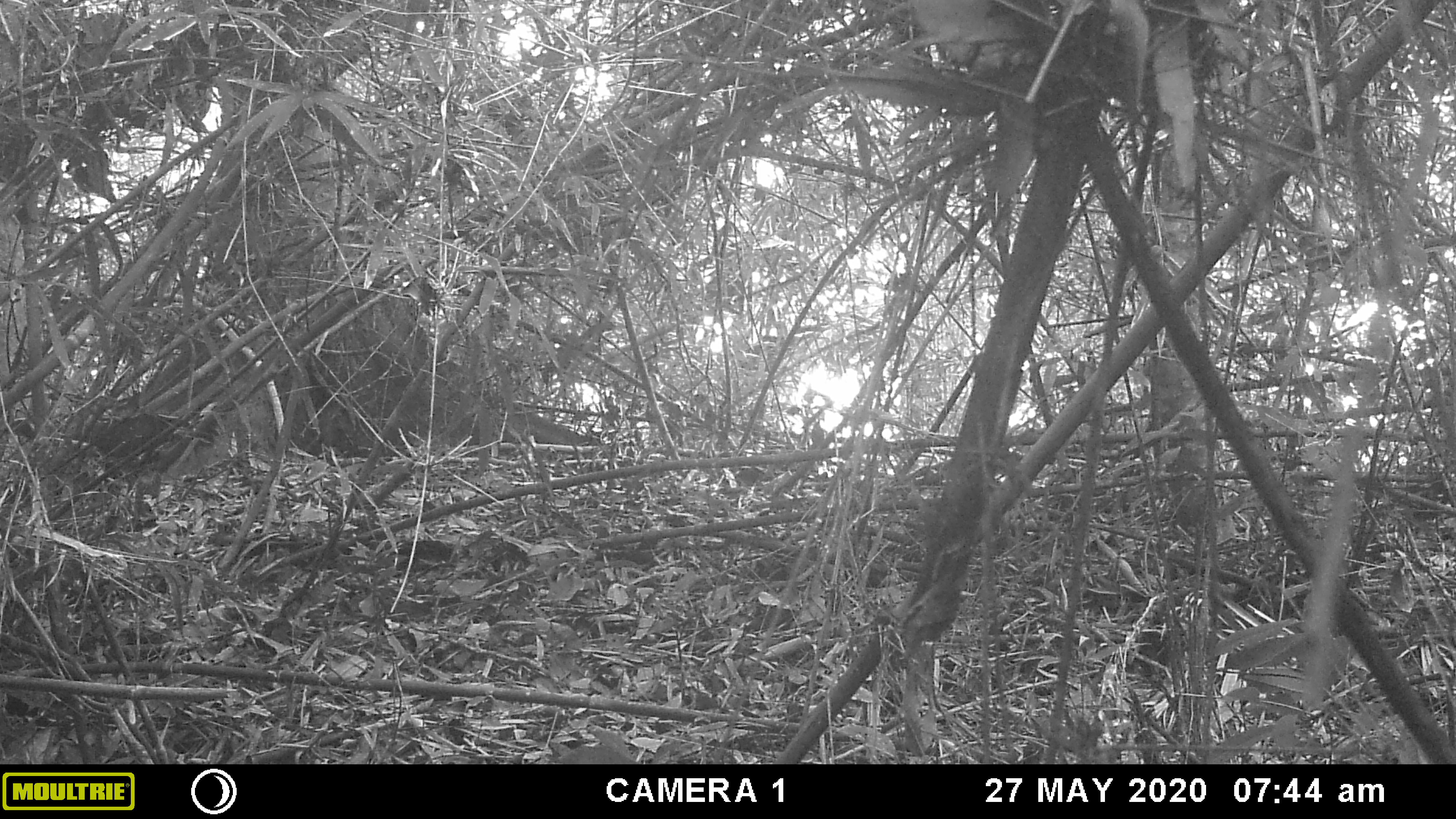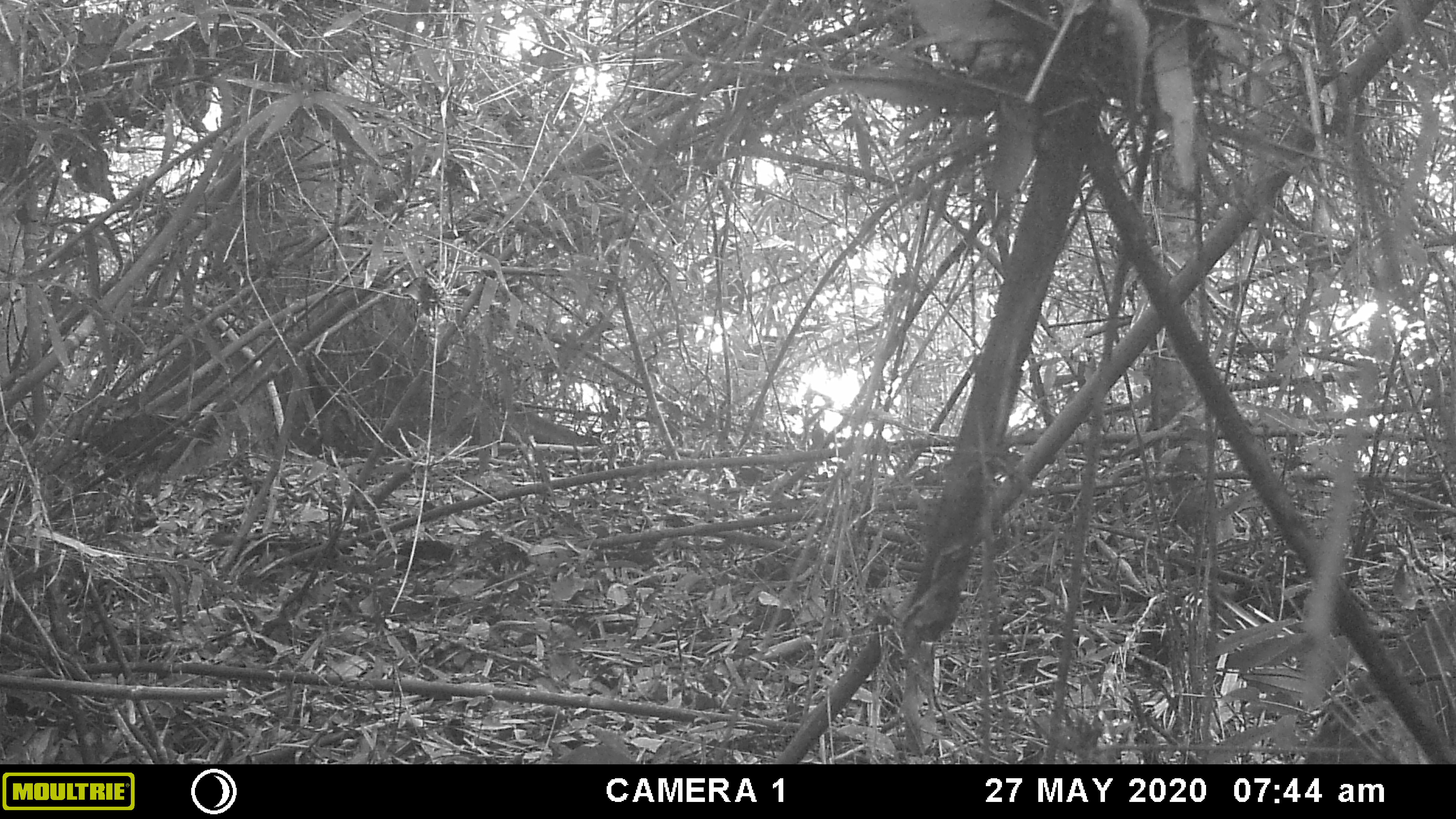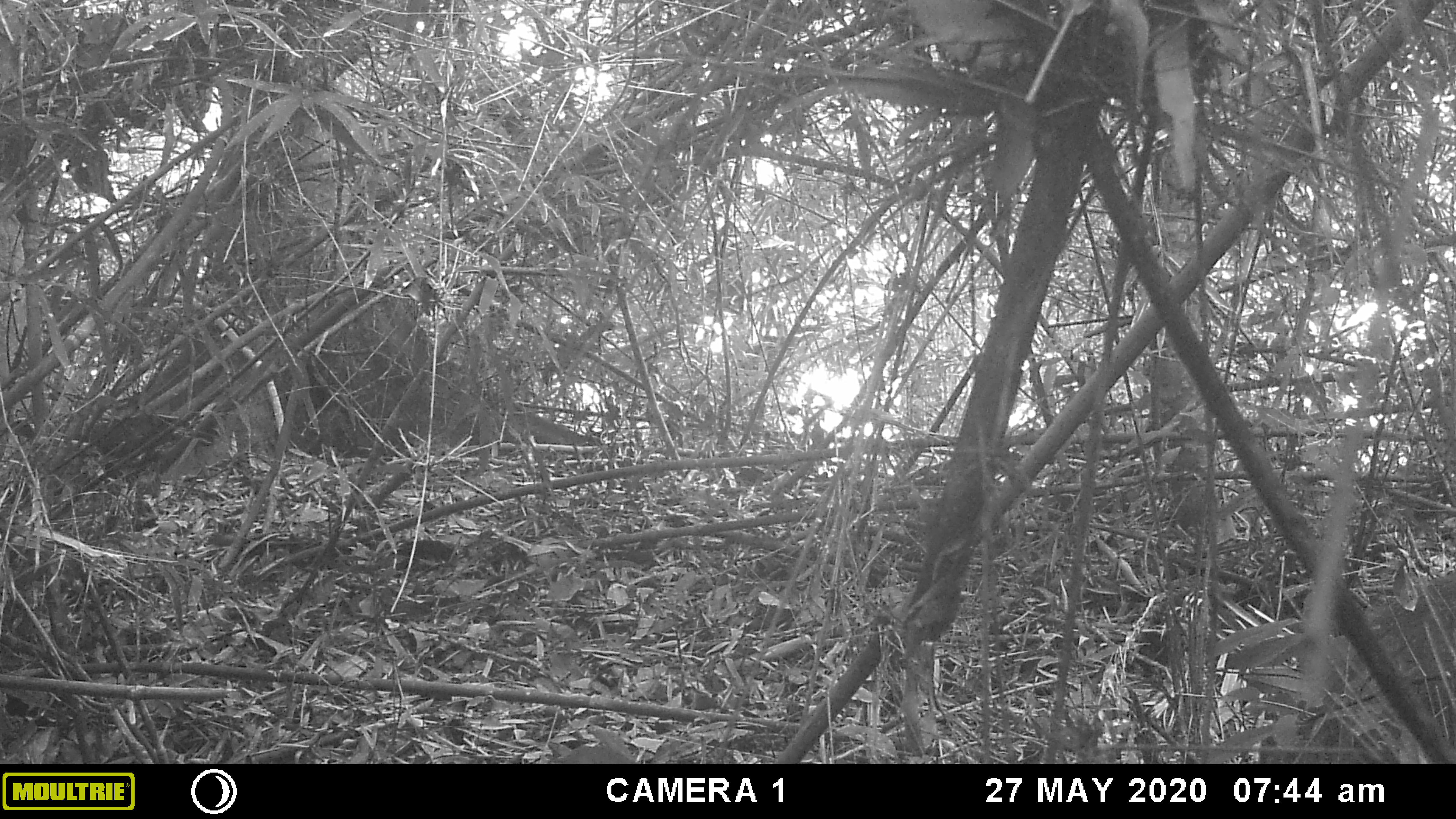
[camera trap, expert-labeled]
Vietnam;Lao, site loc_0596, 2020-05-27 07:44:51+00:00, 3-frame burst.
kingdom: Animalia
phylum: Chordata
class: Mammalia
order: Artiodactyla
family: Suidae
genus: Sus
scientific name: Sus scrofa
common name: eurasian wild pig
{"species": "eurasian wild pig (Sus scrofa)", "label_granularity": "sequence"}